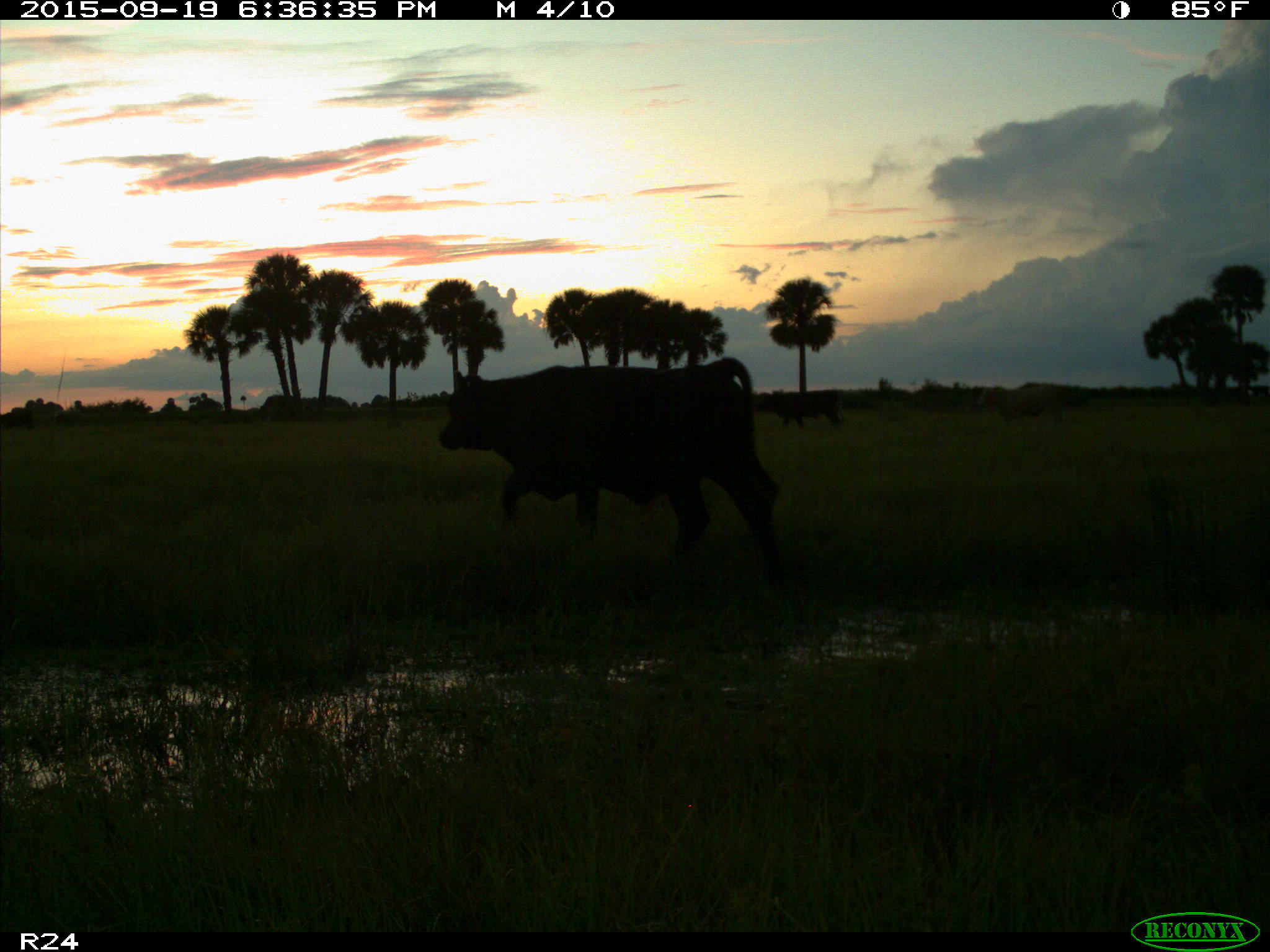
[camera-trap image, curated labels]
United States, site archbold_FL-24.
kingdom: Animalia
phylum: Chordata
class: Mammalia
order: Artiodactyla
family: Bovidae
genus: Bos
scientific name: Bos taurus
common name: domestic cow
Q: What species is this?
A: Bos taurus (domestic cow).